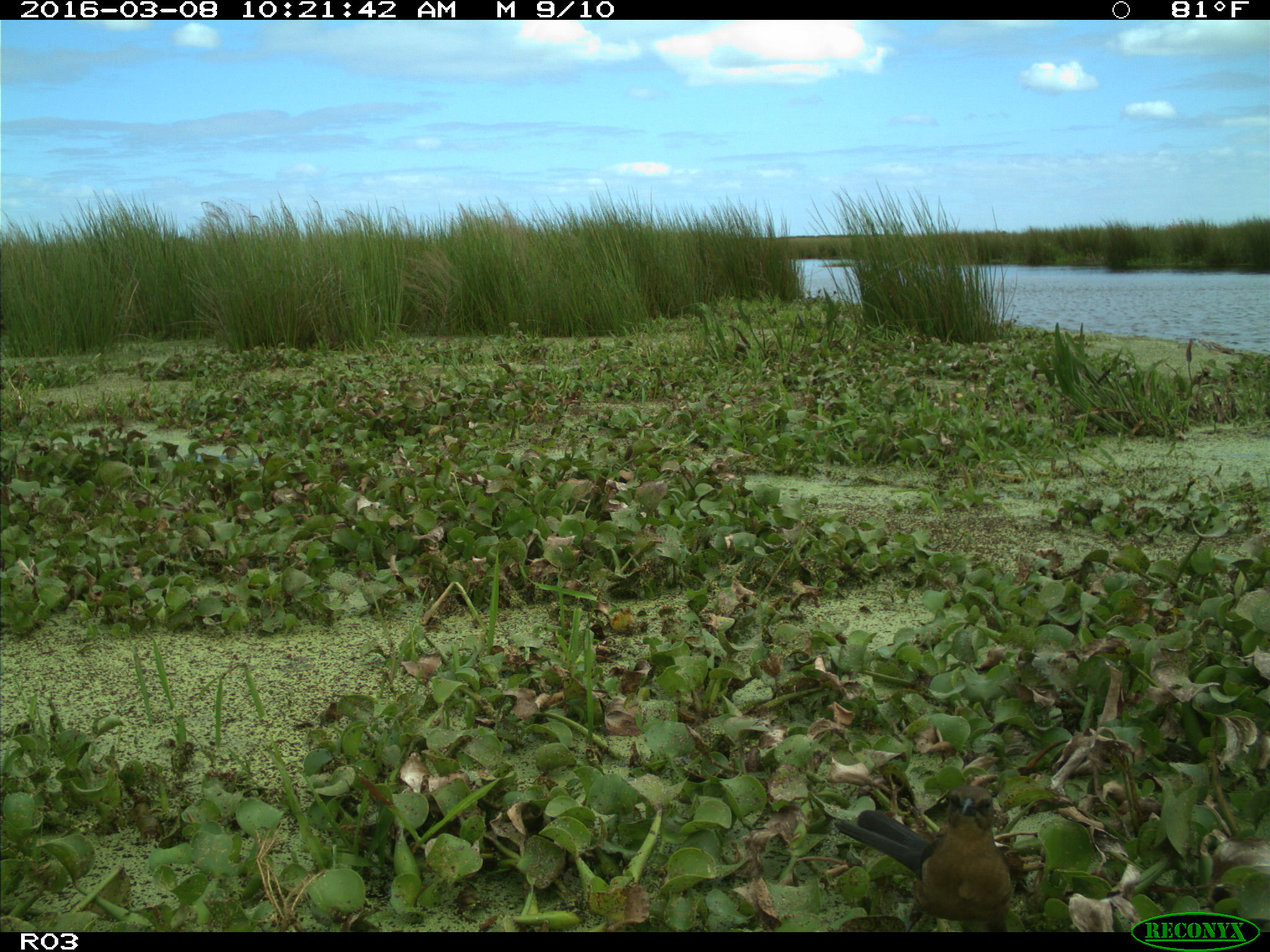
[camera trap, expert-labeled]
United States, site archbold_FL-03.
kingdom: Animalia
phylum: Chordata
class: Aves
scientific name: Aves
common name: birds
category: unidentified bird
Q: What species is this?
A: Unidentified bird (birds) (Aves).